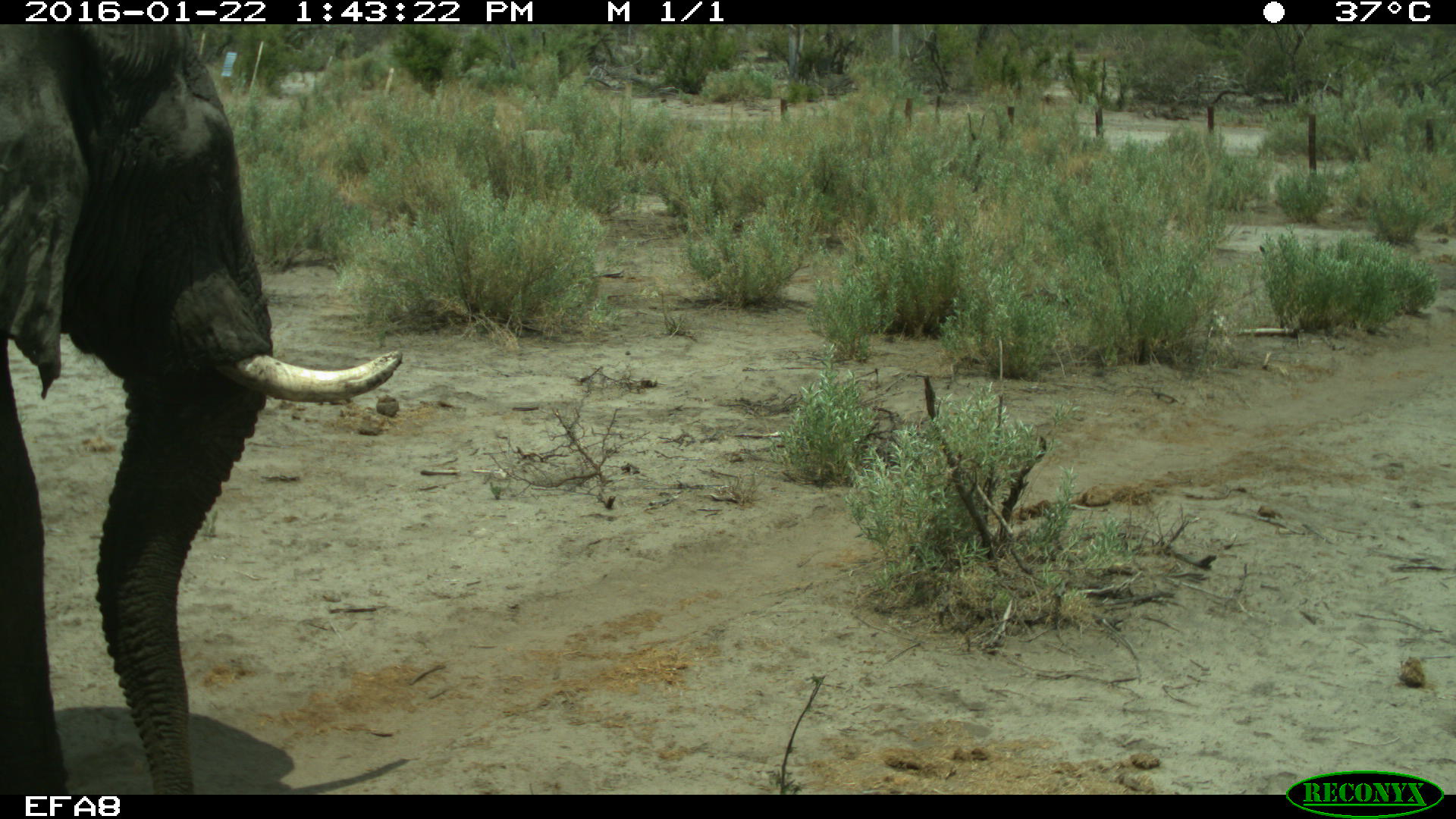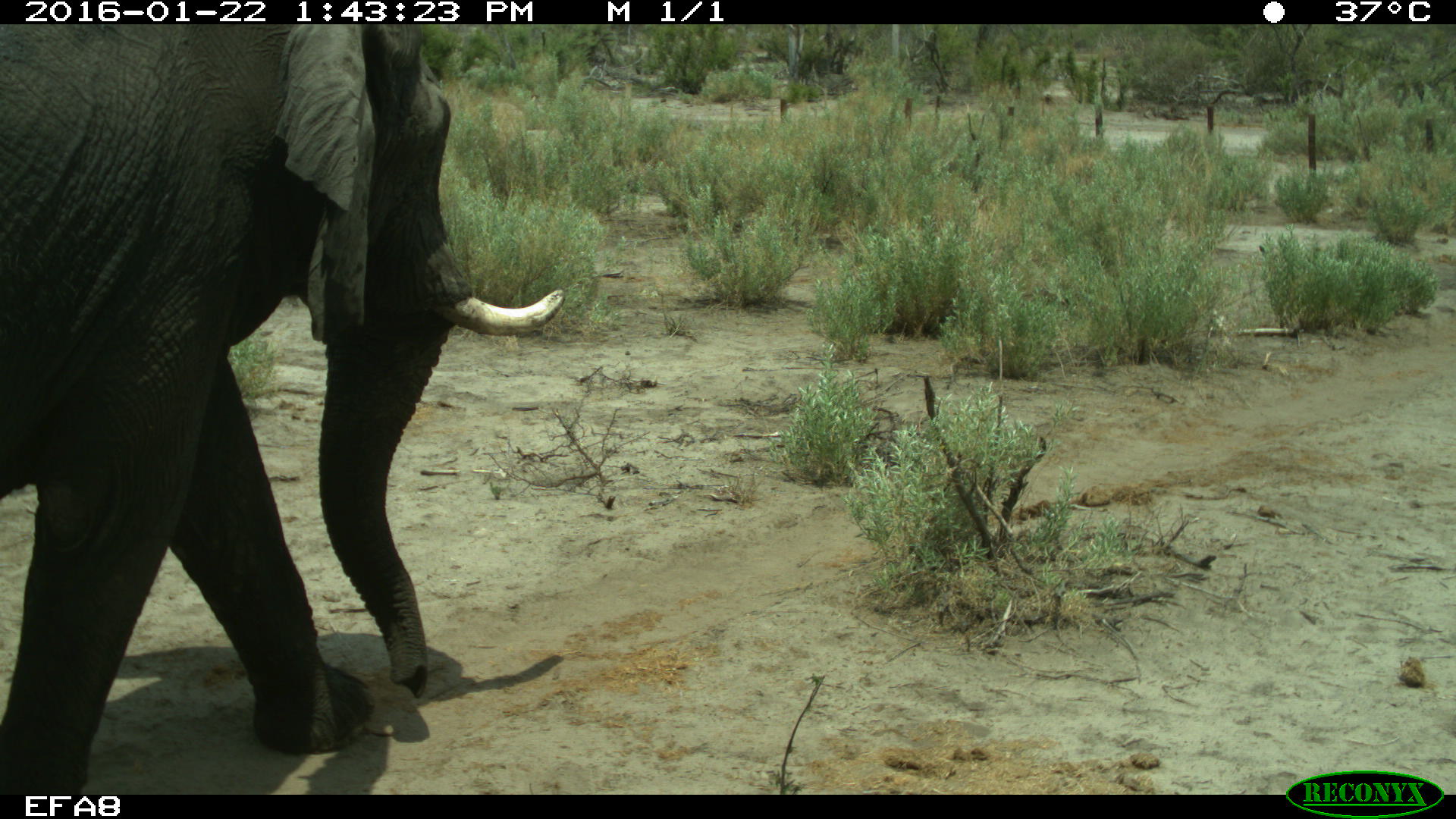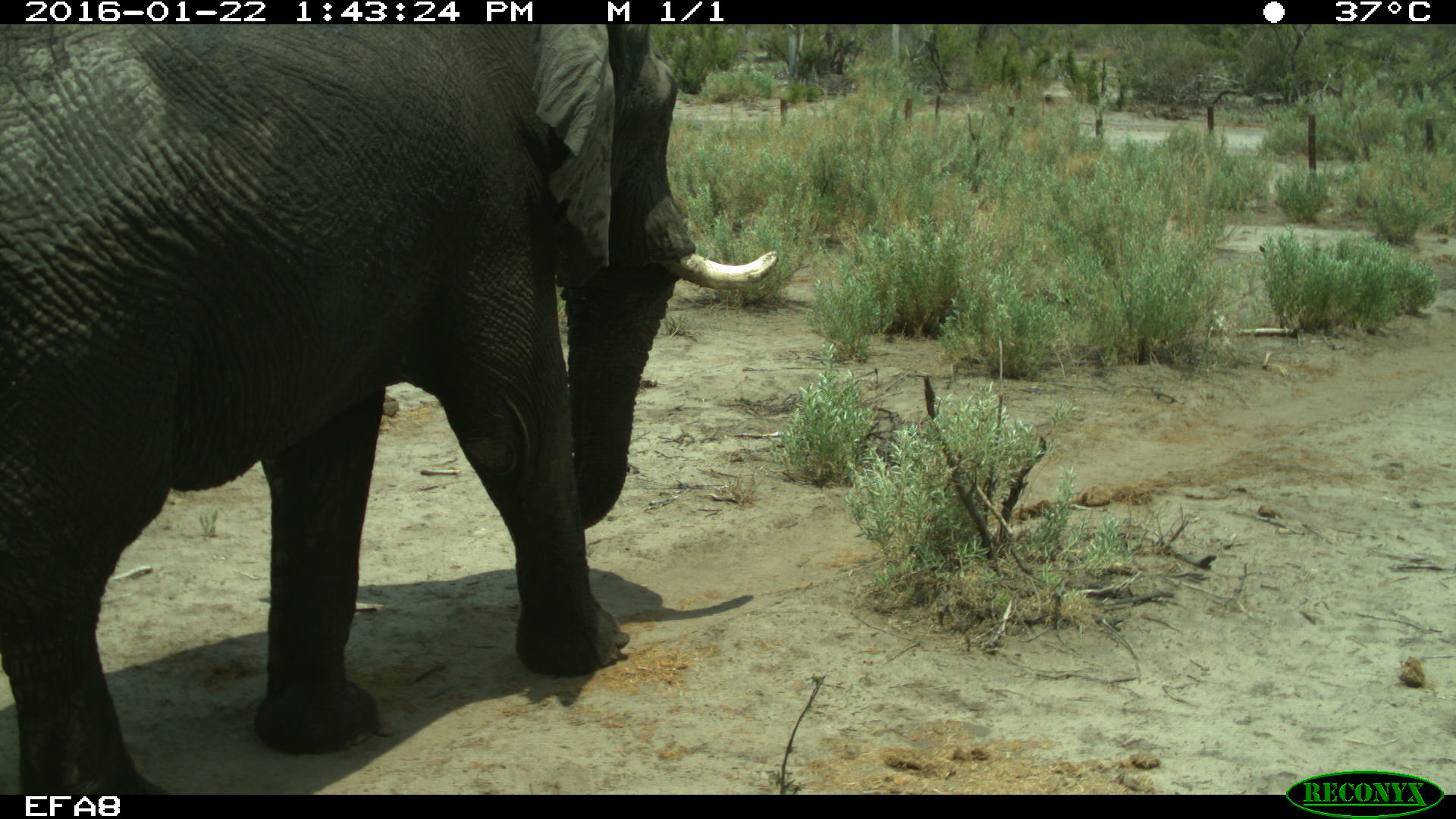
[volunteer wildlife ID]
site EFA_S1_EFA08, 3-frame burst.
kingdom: Animalia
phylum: Chordata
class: Mammalia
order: Proboscidea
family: Elephantidae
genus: Loxodonta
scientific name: Loxodonta africana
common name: african bush elephant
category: elephant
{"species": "elephant (african bush elephant) (Loxodonta africana)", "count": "1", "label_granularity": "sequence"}